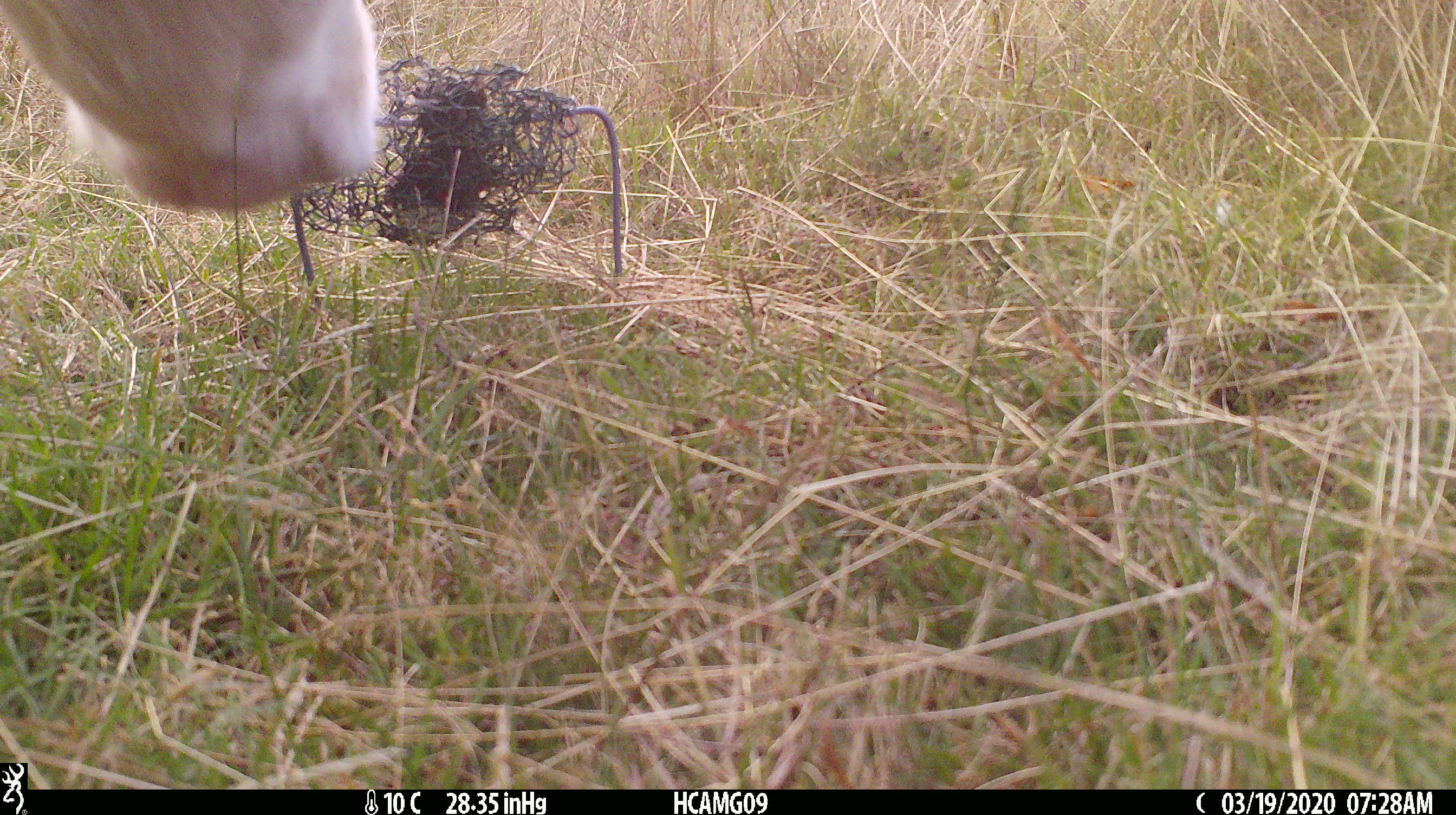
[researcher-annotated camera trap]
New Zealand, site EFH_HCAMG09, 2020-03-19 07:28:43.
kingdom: Animalia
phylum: Chordata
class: Mammalia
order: Artiodactyla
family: Bovidae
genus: Bos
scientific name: Bos taurus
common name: domestic cow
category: cow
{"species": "cow (domestic cow) (Bos taurus)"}